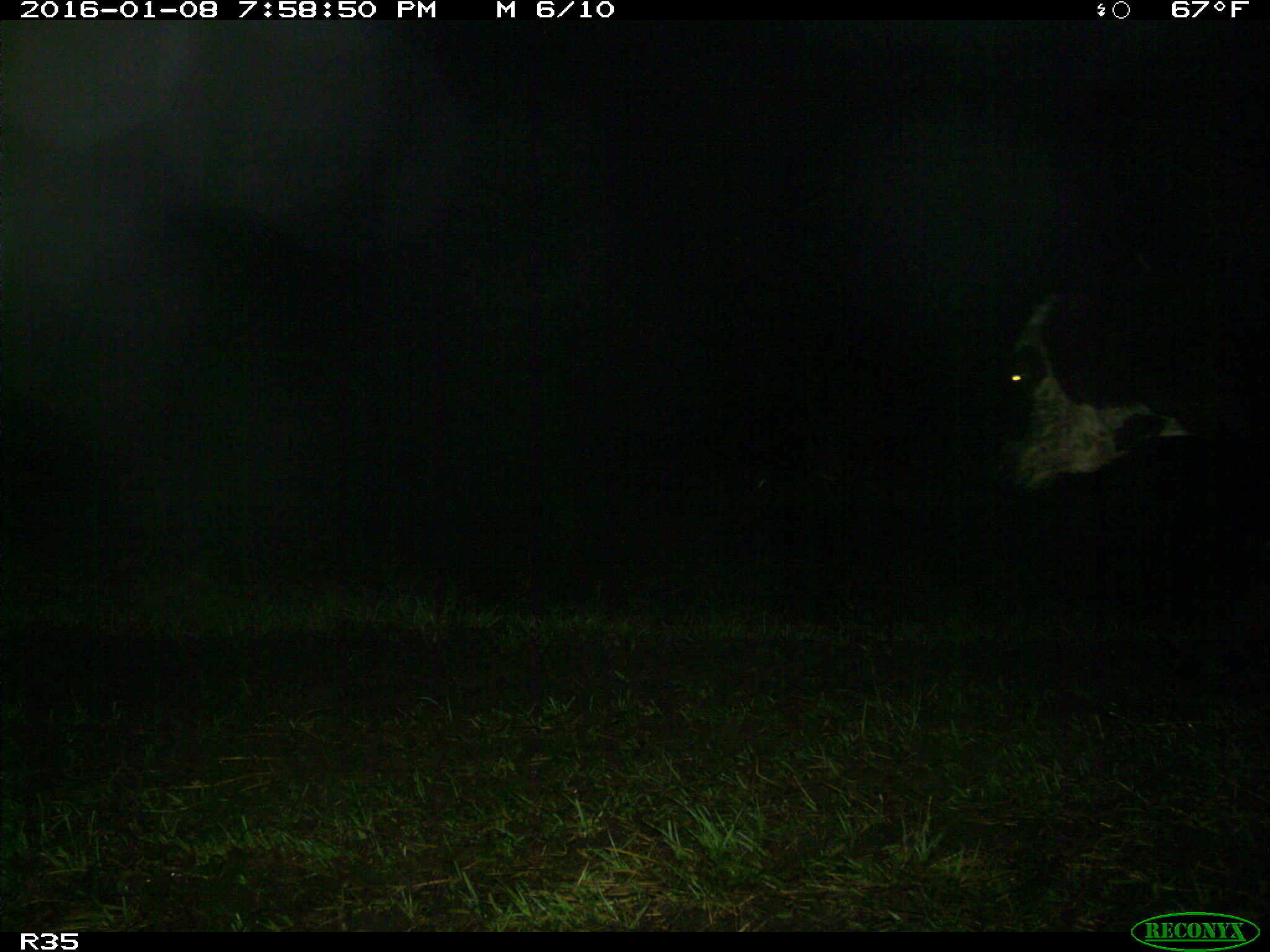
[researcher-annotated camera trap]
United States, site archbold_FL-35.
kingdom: Animalia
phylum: Chordata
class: Mammalia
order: Artiodactyla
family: Bovidae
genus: Bos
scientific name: Bos taurus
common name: domestic cow